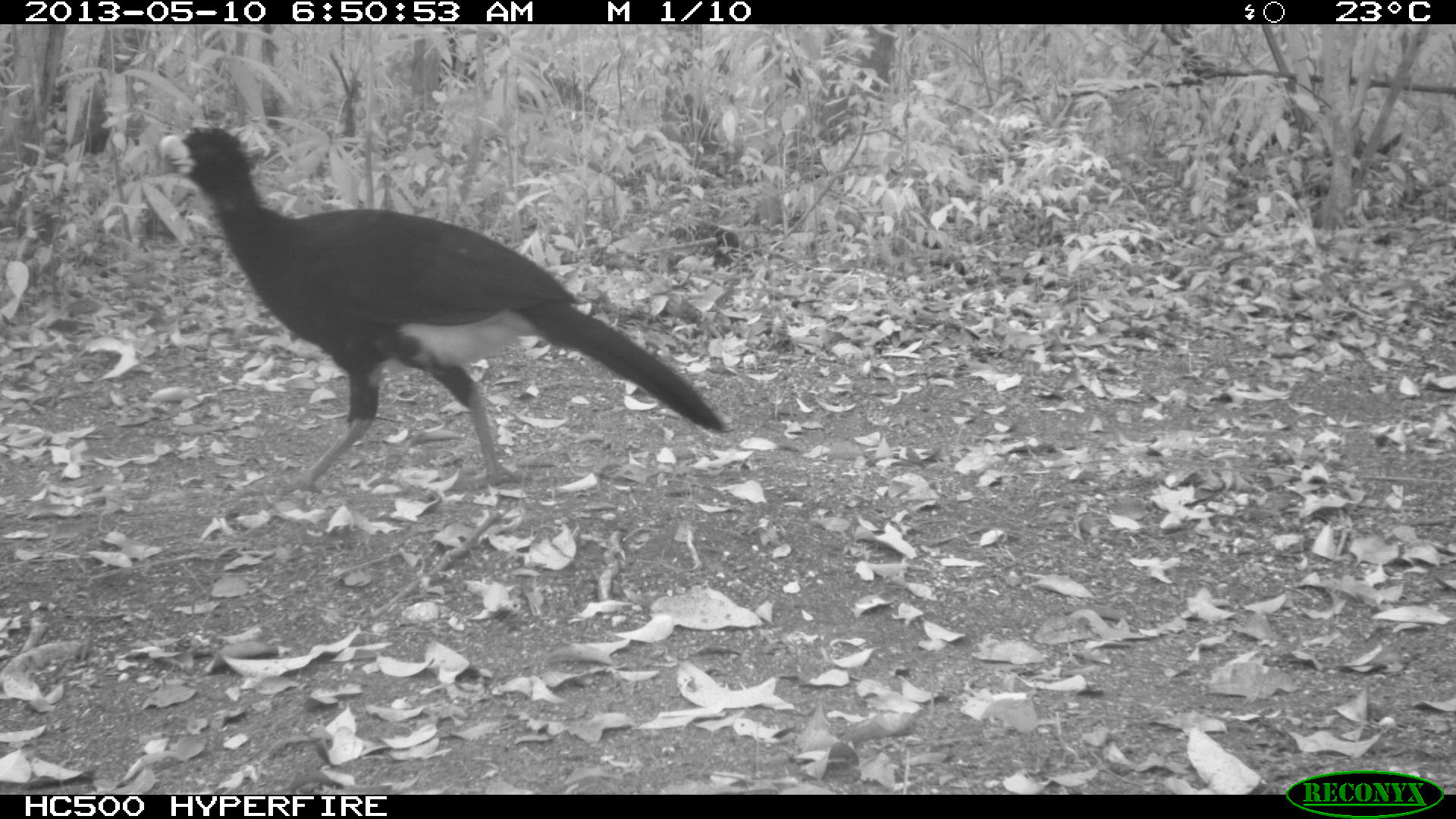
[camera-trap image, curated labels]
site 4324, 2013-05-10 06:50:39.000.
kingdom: Animalia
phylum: Chordata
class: Aves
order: Galliformes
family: Cracidae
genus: Crax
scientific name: Crax rubra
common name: great curassow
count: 1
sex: male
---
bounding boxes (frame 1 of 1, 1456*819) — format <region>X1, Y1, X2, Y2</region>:
crax rubra: <region>154, 120, 727, 503</region>